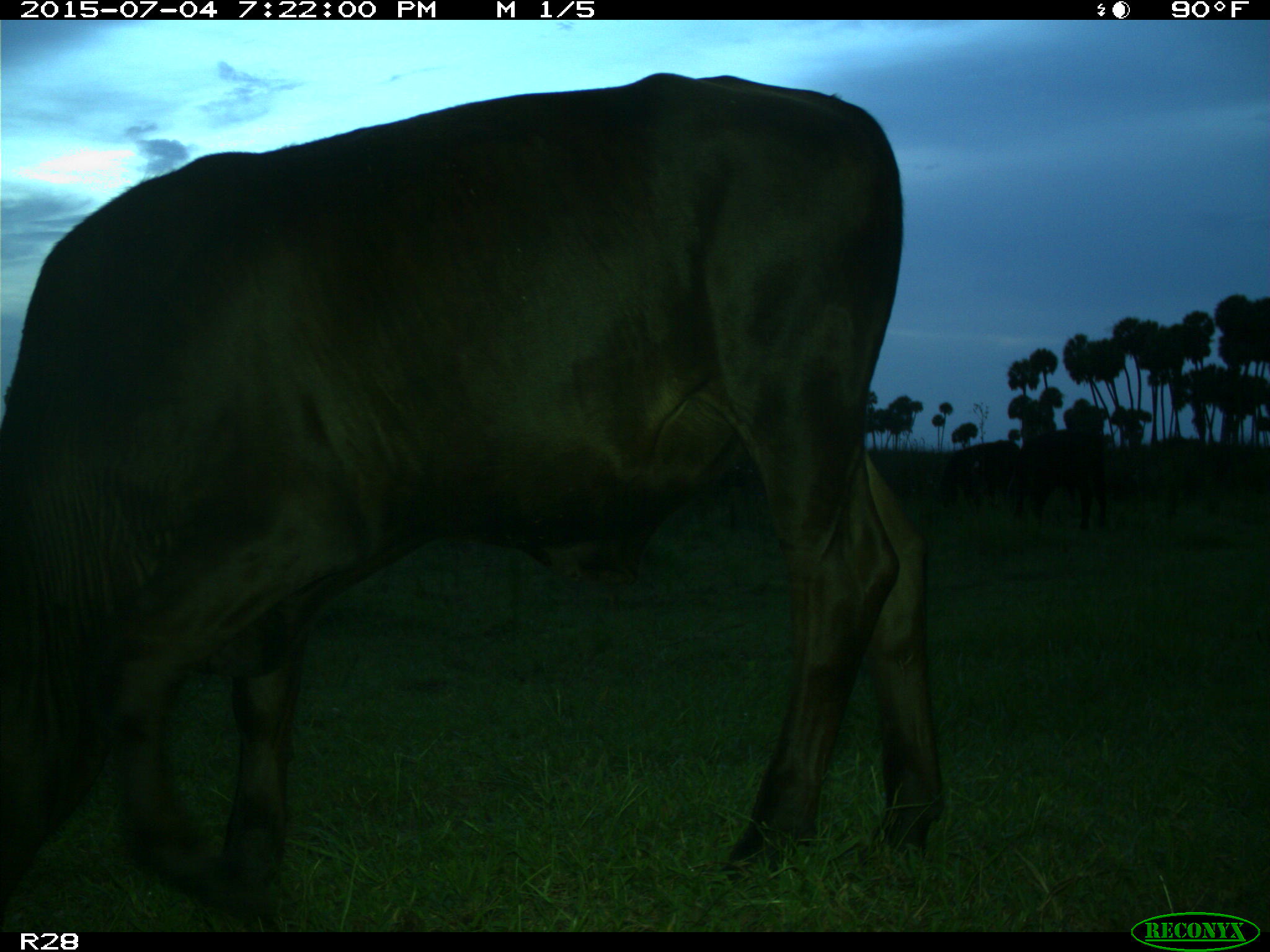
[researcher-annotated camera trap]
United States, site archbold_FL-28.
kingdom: Animalia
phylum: Chordata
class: Mammalia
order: Artiodactyla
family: Bovidae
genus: Bos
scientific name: Bos taurus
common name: domestic cow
Bos taurus (domestic cow).